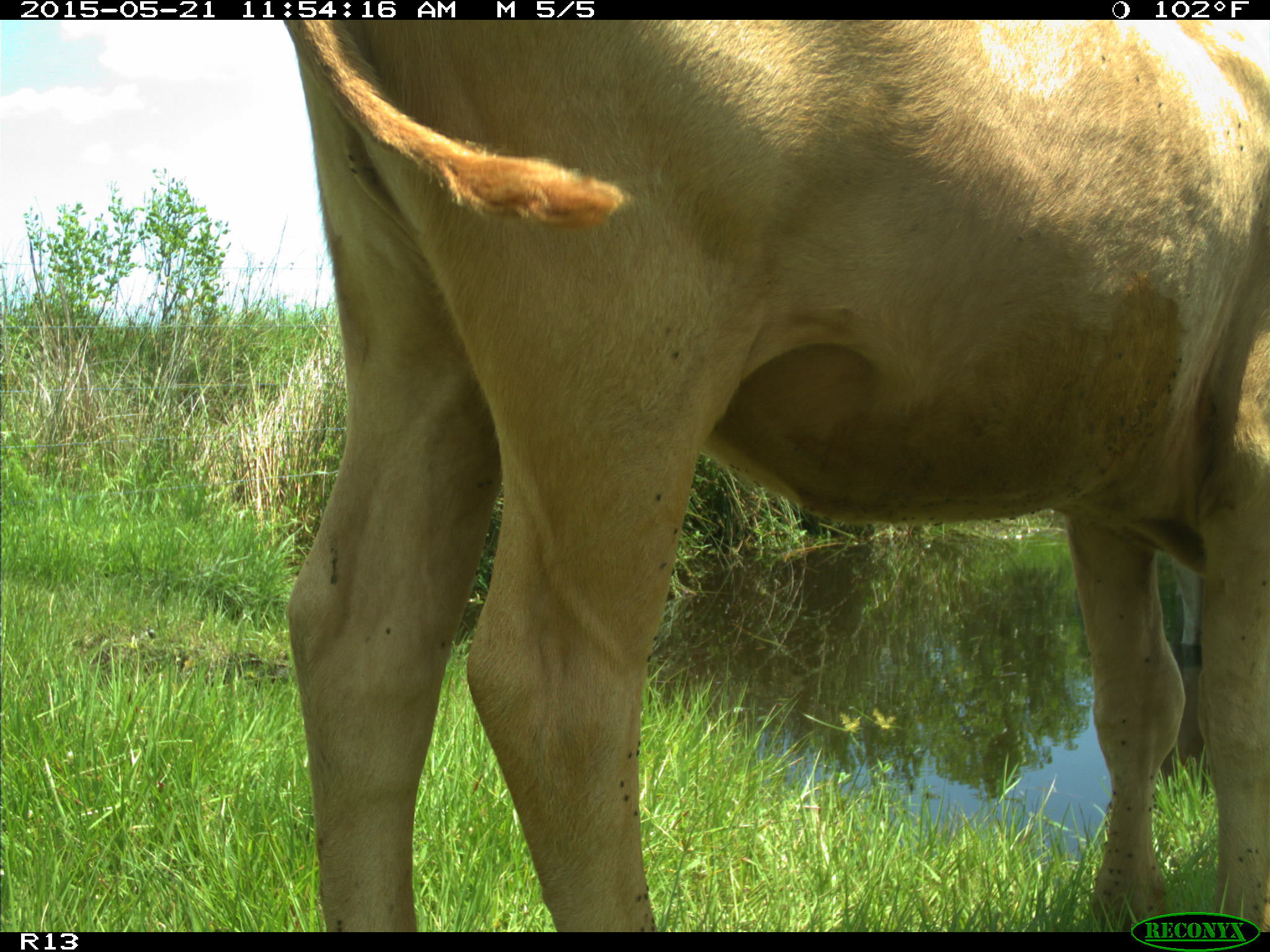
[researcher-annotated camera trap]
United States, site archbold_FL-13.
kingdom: Animalia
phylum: Chordata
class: Mammalia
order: Artiodactyla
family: Bovidae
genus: Bos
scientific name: Bos taurus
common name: domestic cow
Bos taurus (domestic cow).